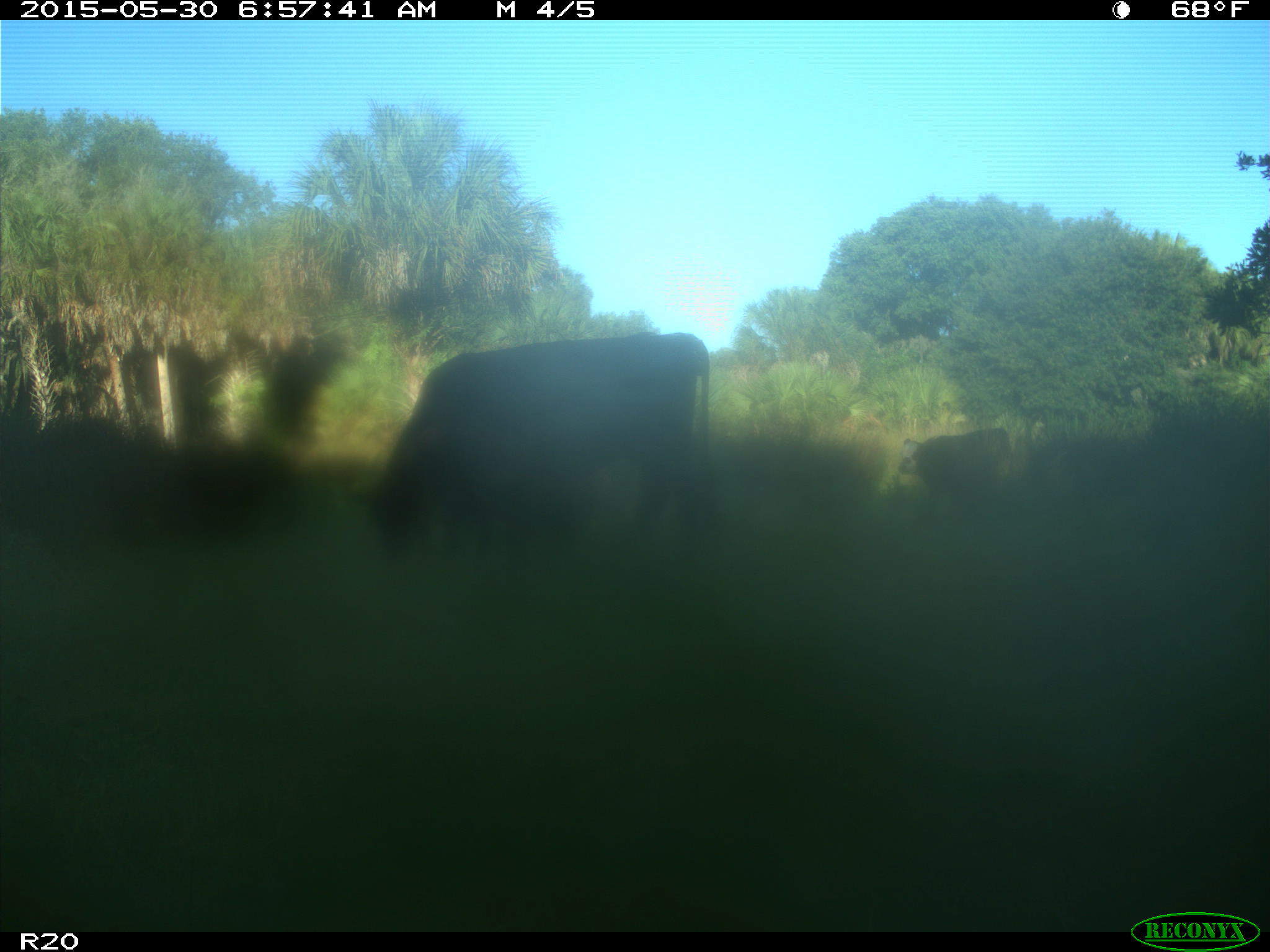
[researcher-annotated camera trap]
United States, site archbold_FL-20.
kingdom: Animalia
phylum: Chordata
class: Mammalia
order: Artiodactyla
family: Bovidae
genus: Bos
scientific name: Bos taurus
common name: domestic cow